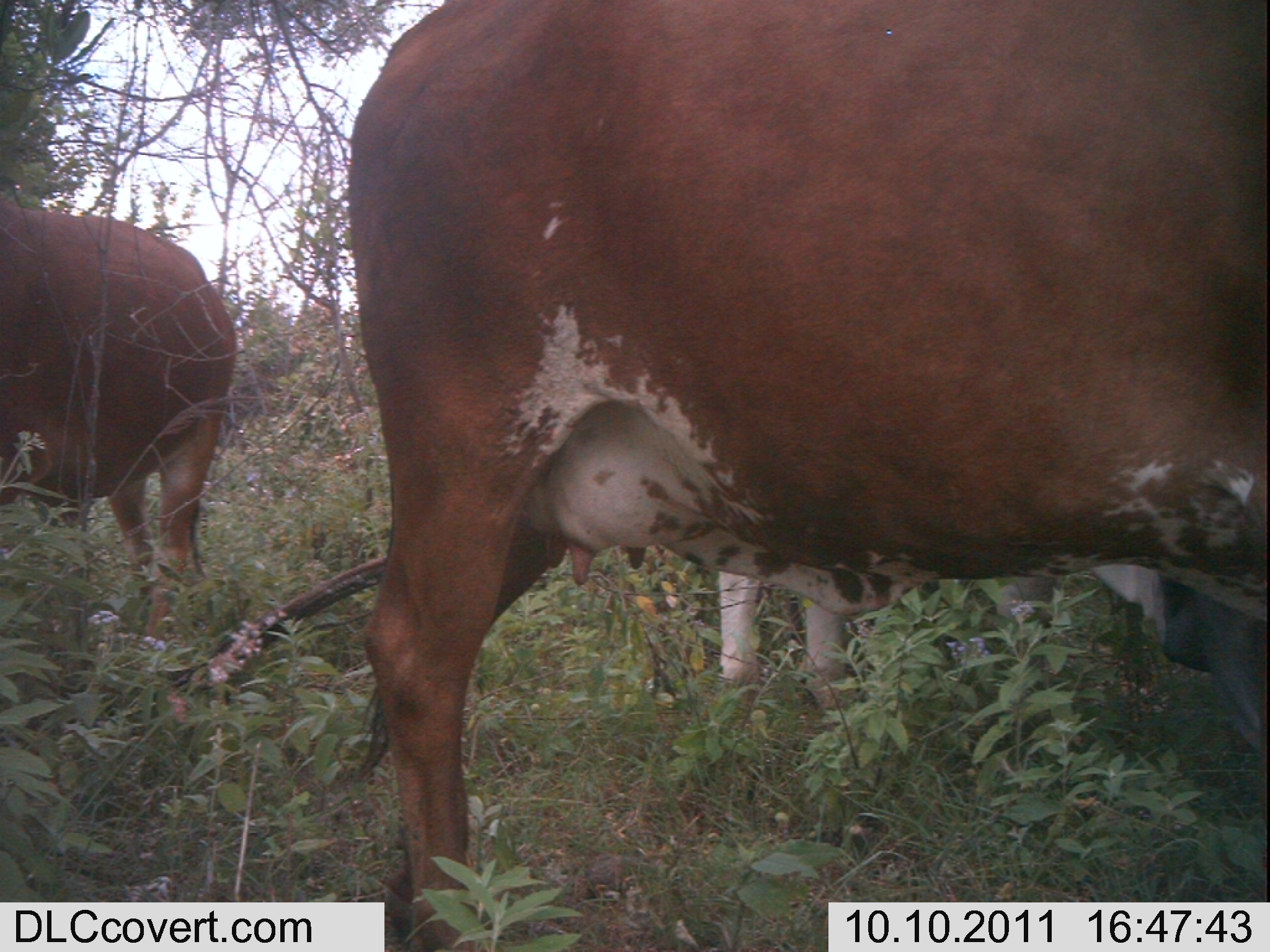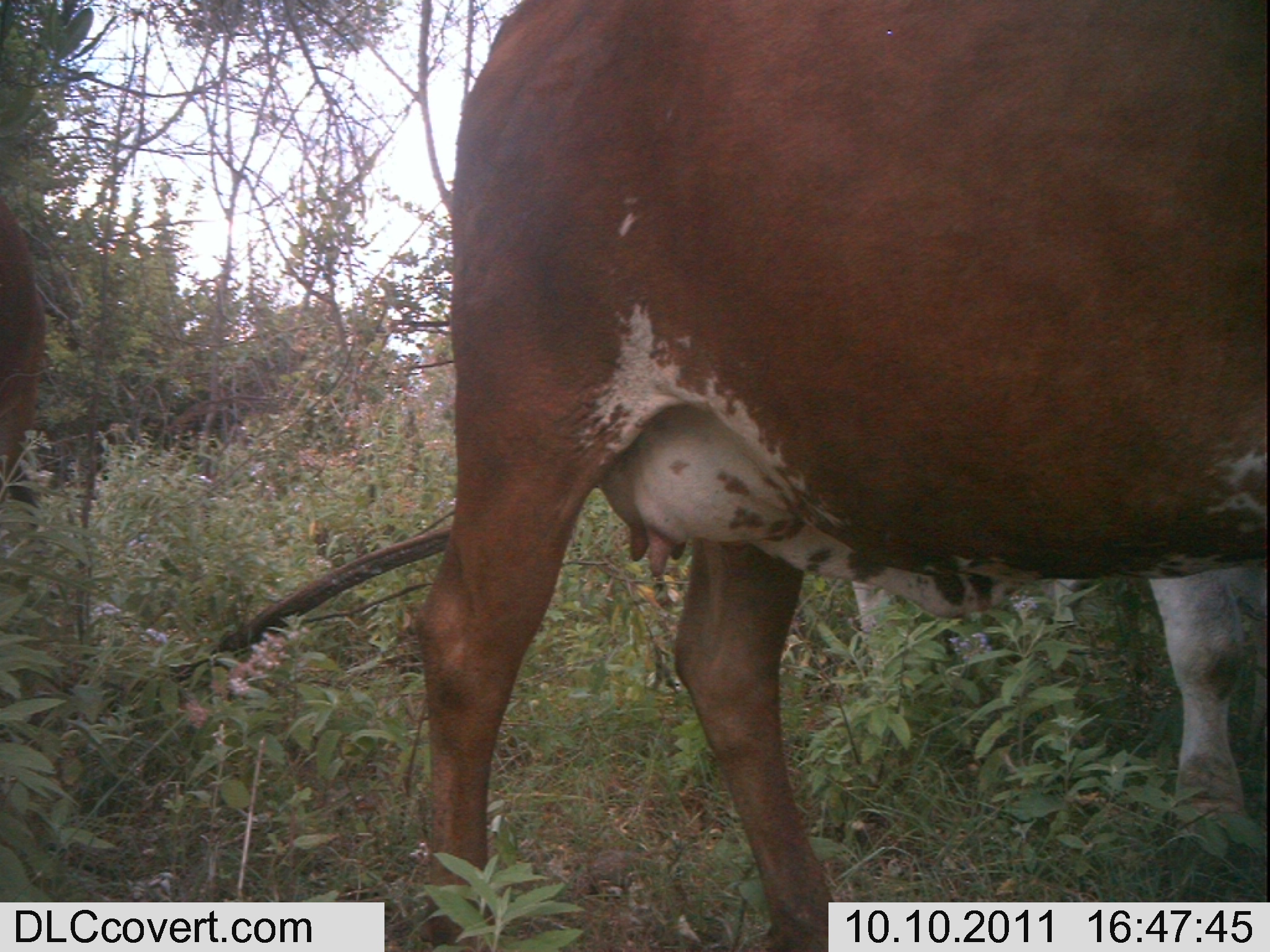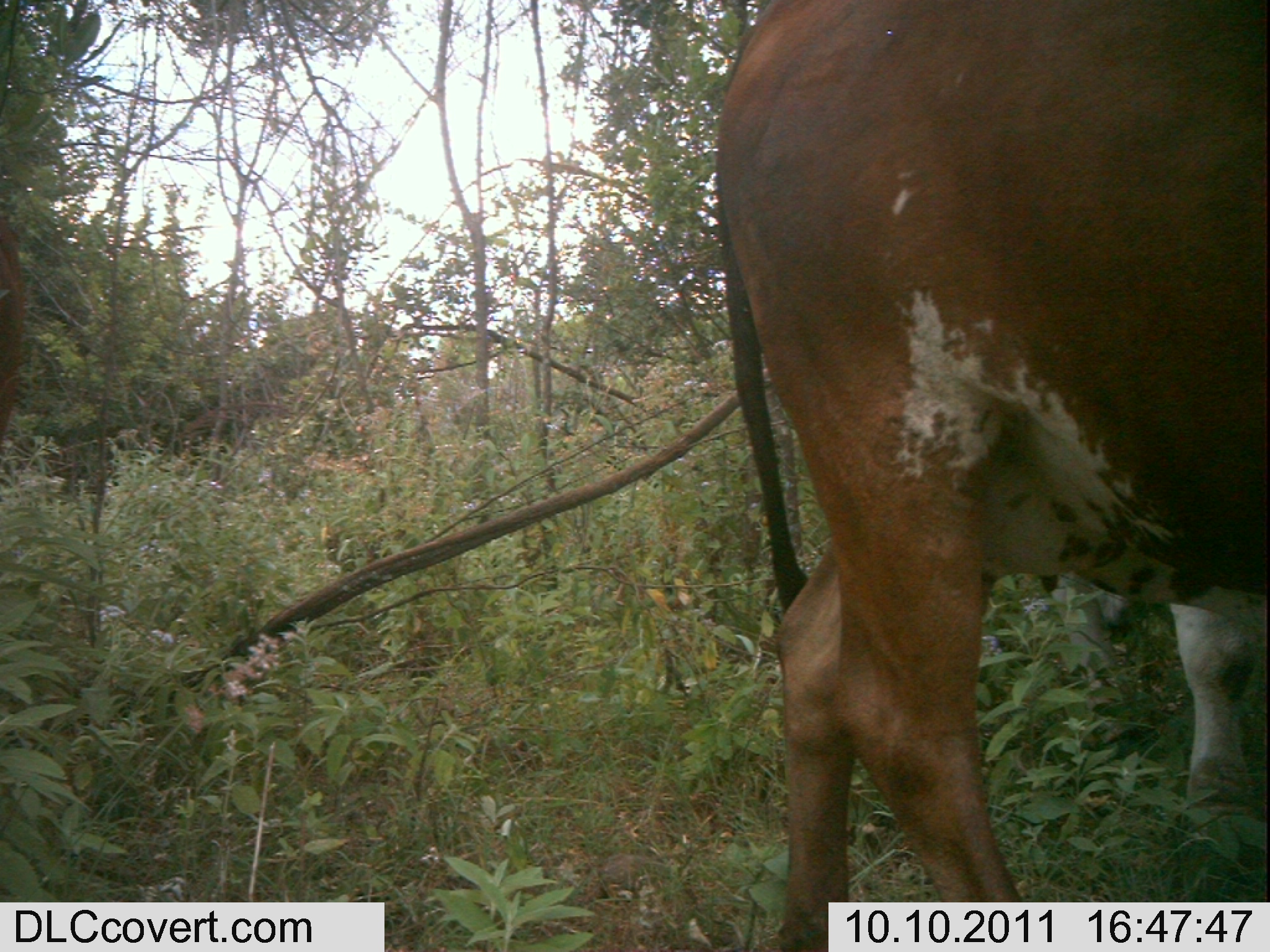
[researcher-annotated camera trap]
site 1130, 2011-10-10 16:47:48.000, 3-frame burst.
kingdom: Animalia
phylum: Chordata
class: Mammalia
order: Artiodactyla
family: Bovidae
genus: Bos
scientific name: Bos taurus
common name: domestic cattle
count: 3